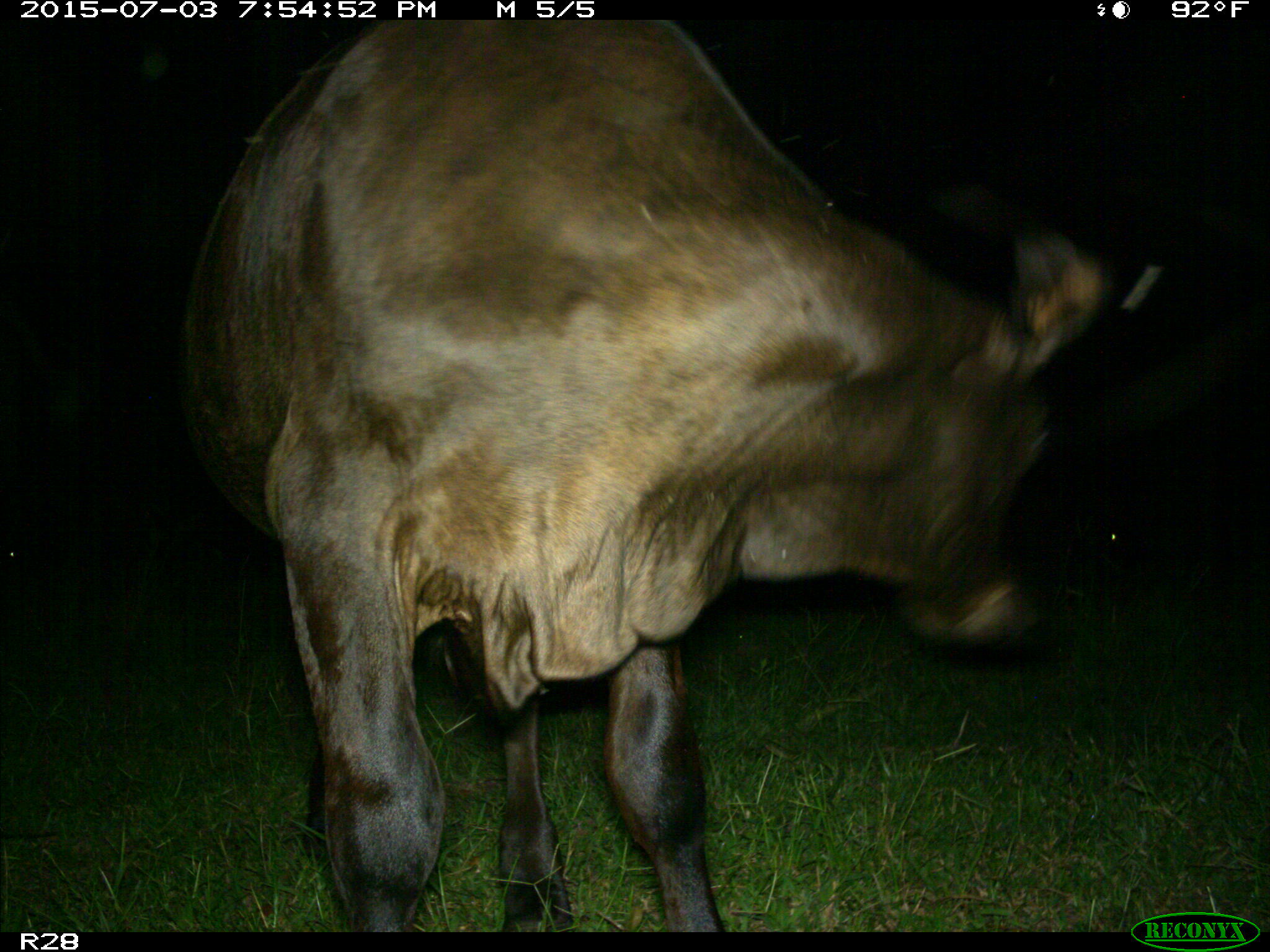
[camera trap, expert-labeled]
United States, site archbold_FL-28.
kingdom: Animalia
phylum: Chordata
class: Mammalia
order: Artiodactyla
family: Bovidae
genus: Bos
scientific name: Bos taurus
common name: domestic cow